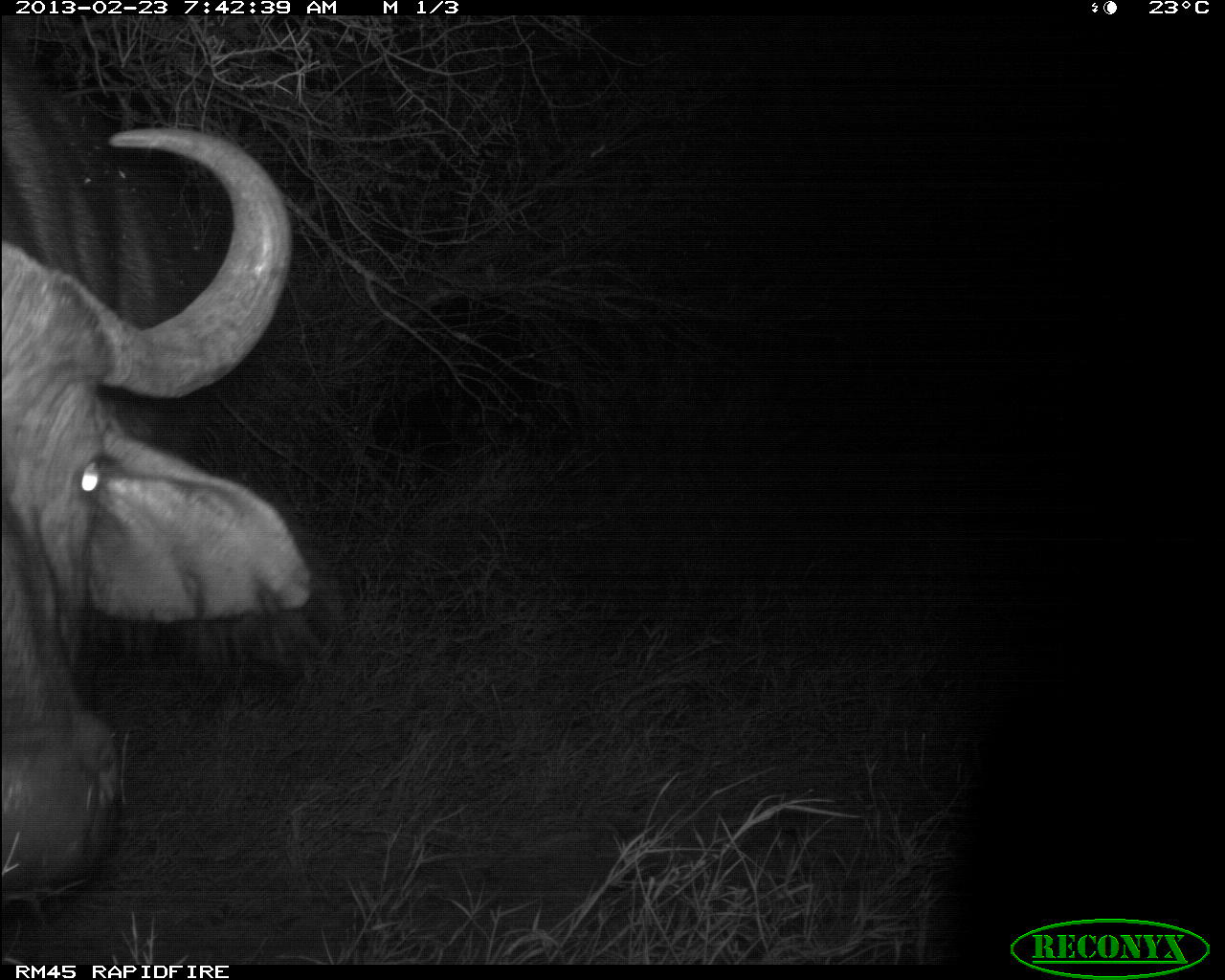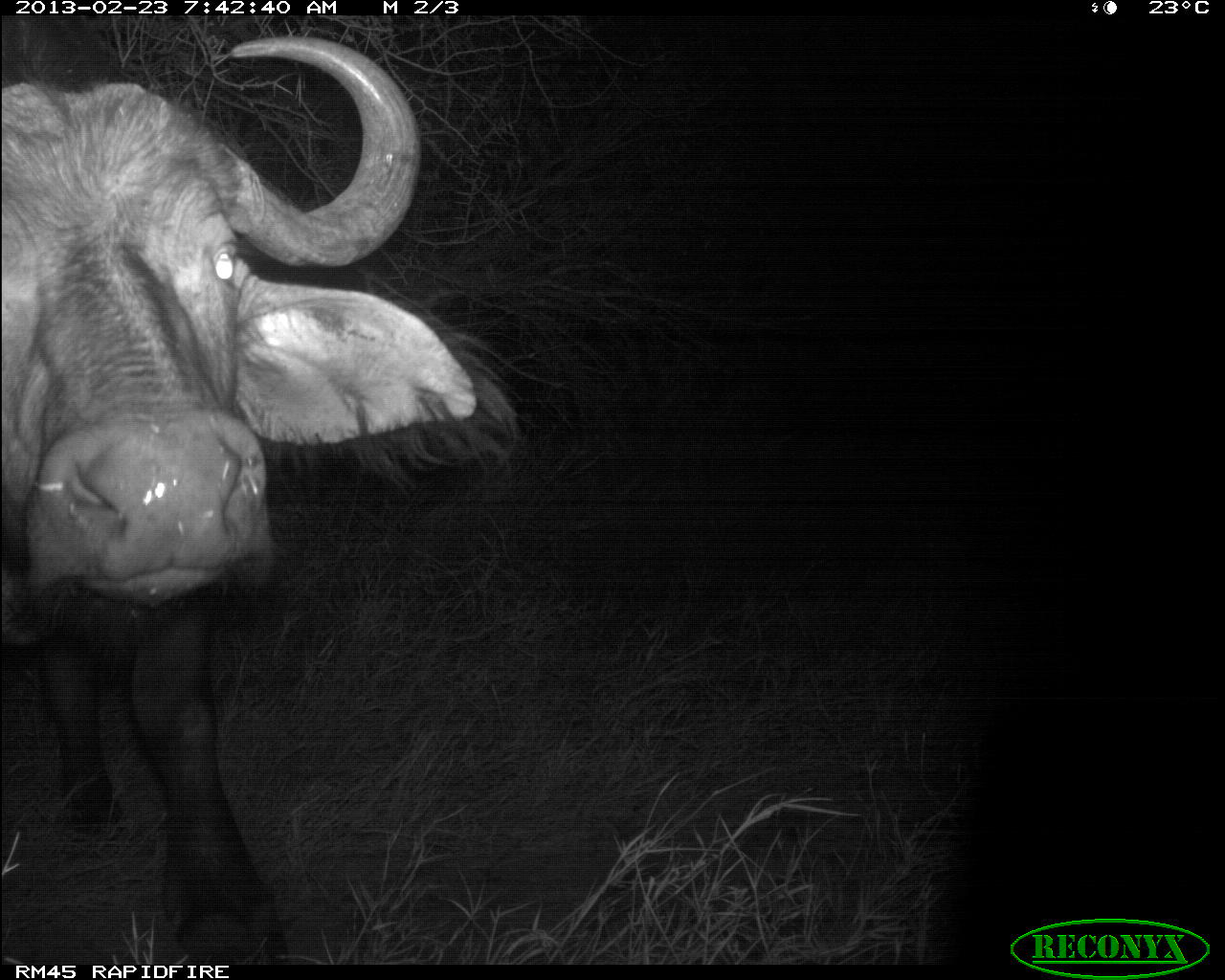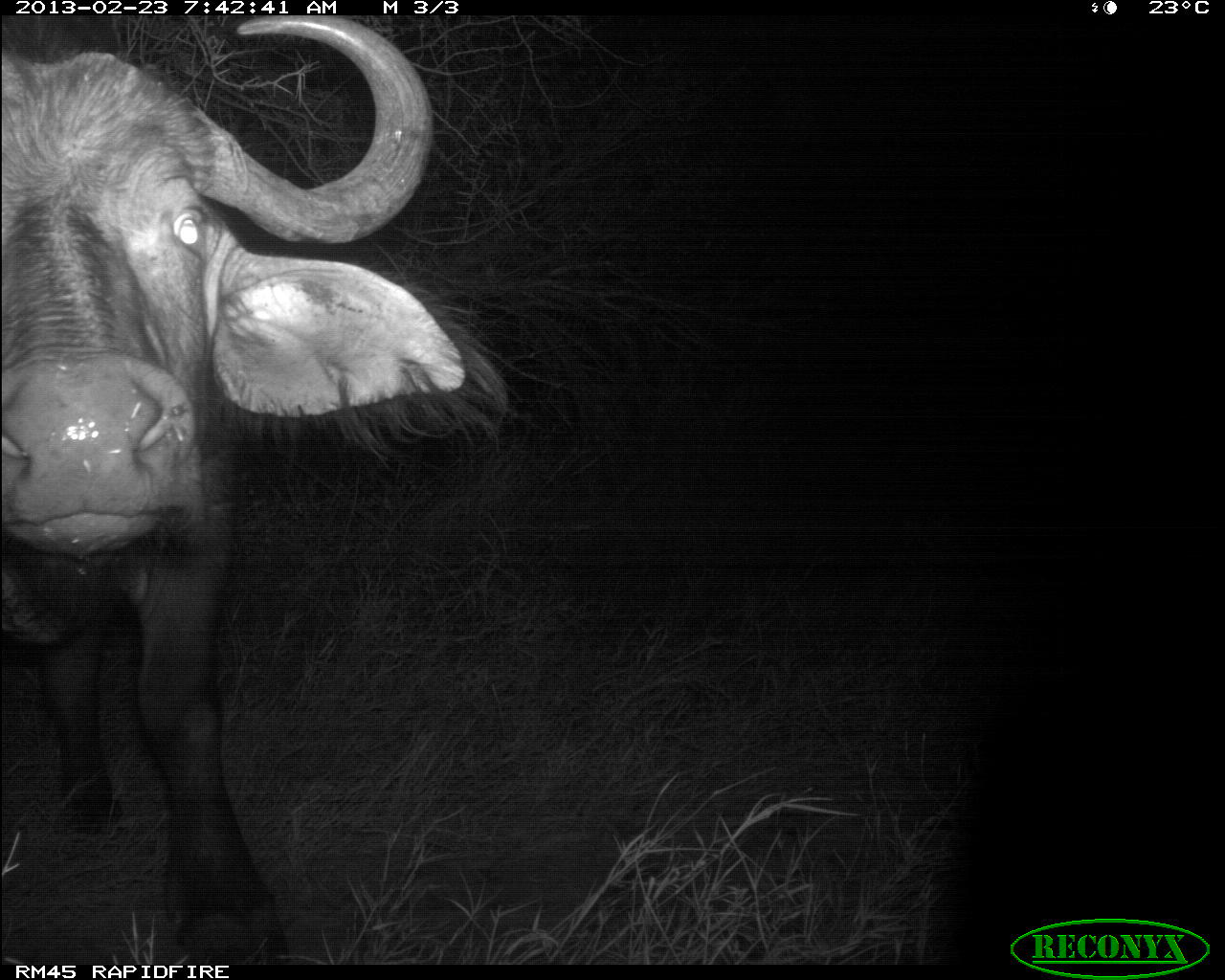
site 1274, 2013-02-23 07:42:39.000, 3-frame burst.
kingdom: Animalia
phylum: Chordata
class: Mammalia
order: Artiodactyla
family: Bovidae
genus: Syncerus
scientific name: Syncerus caffer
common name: african buffalo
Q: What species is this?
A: Syncerus caffer (african buffalo).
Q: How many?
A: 1.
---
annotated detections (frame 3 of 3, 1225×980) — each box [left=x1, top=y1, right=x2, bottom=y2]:
syncerus caffer: [left=0, top=13, right=517, bottom=960]